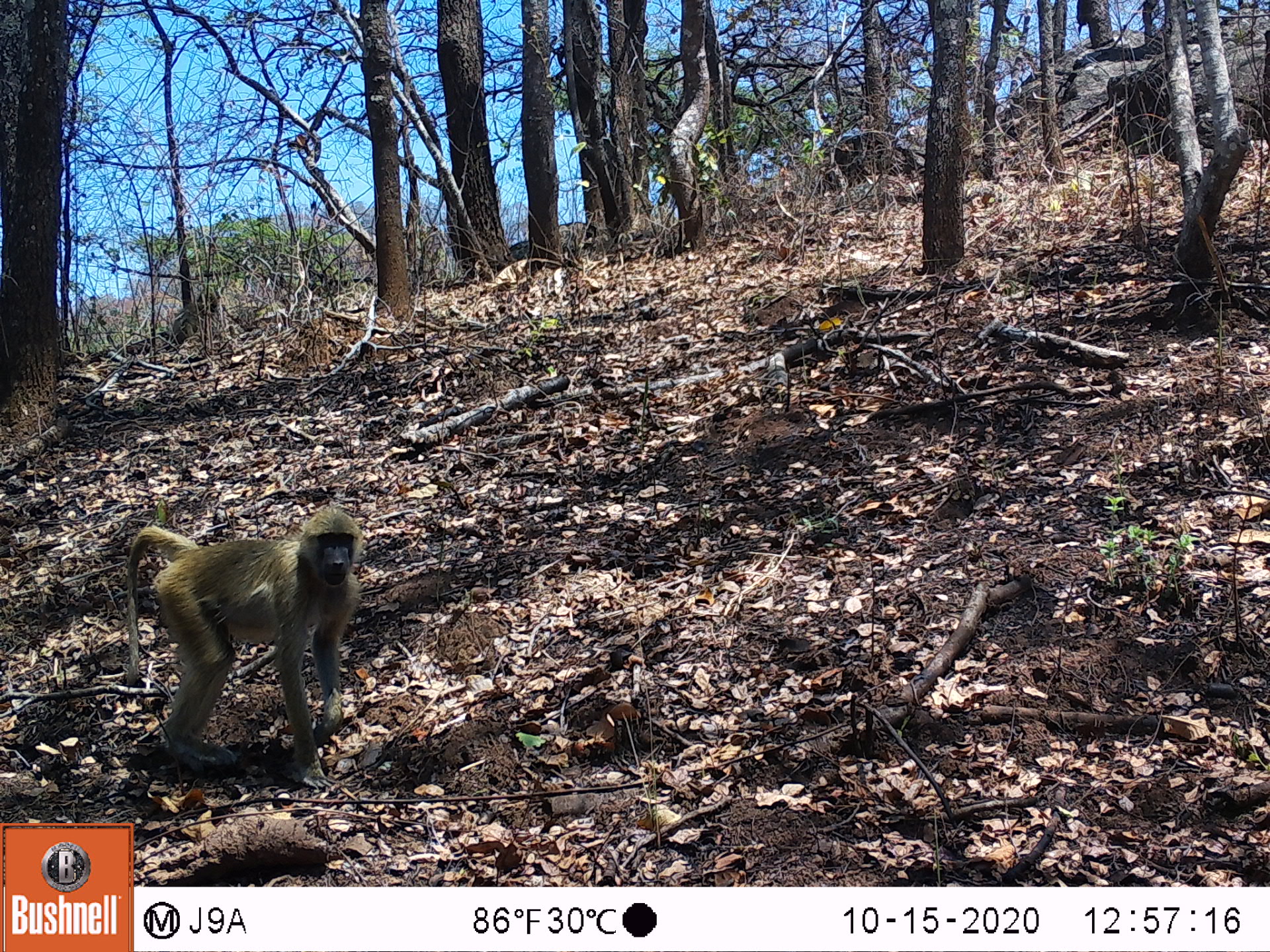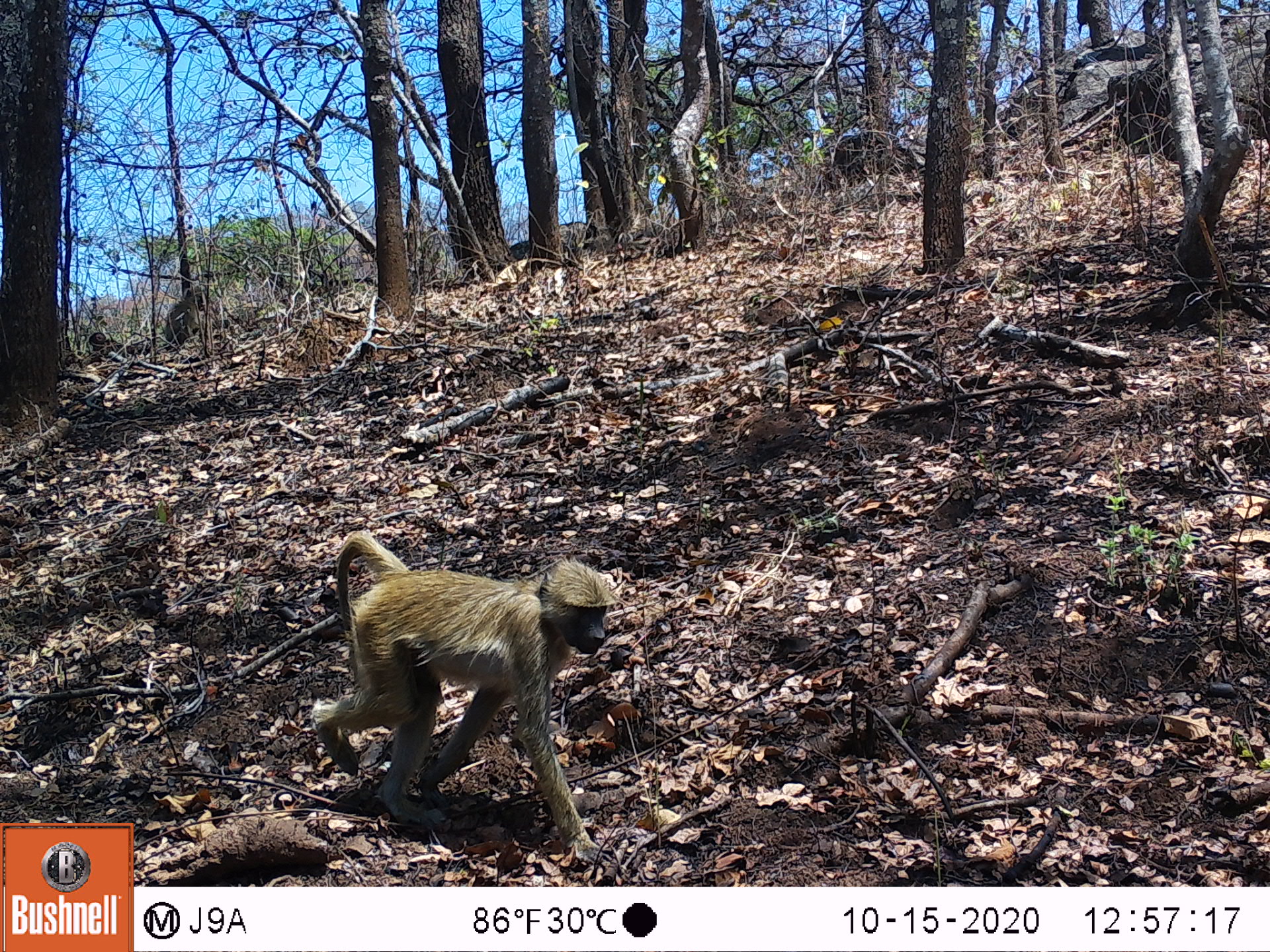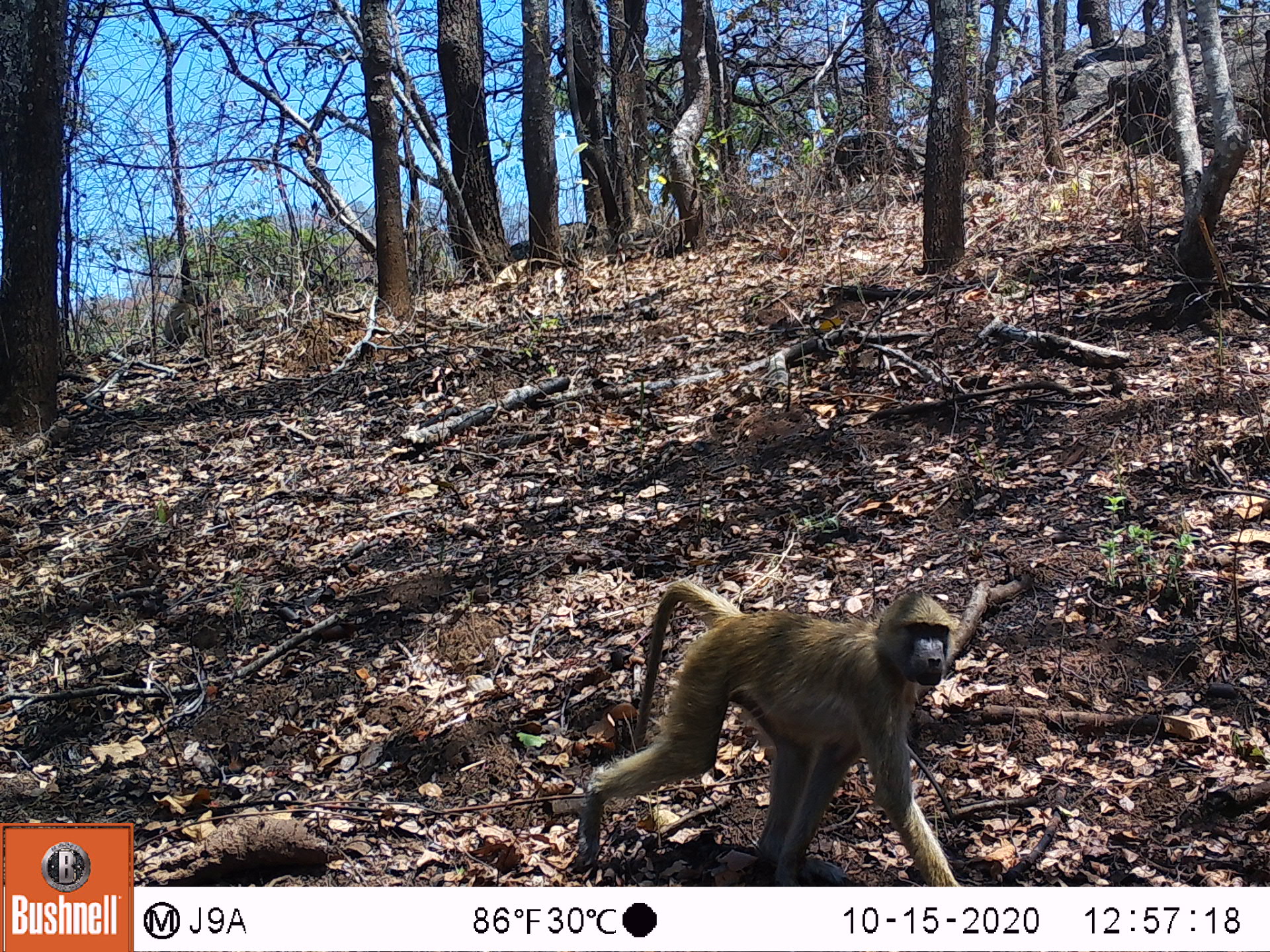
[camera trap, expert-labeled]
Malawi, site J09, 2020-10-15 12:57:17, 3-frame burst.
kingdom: Animalia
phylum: Chordata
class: Mammalia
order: Primates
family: Cercopithecidae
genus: Papio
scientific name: Papio cynocephalus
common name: yellow baboon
Yellow baboon (Papio cynocephalus), count 1.